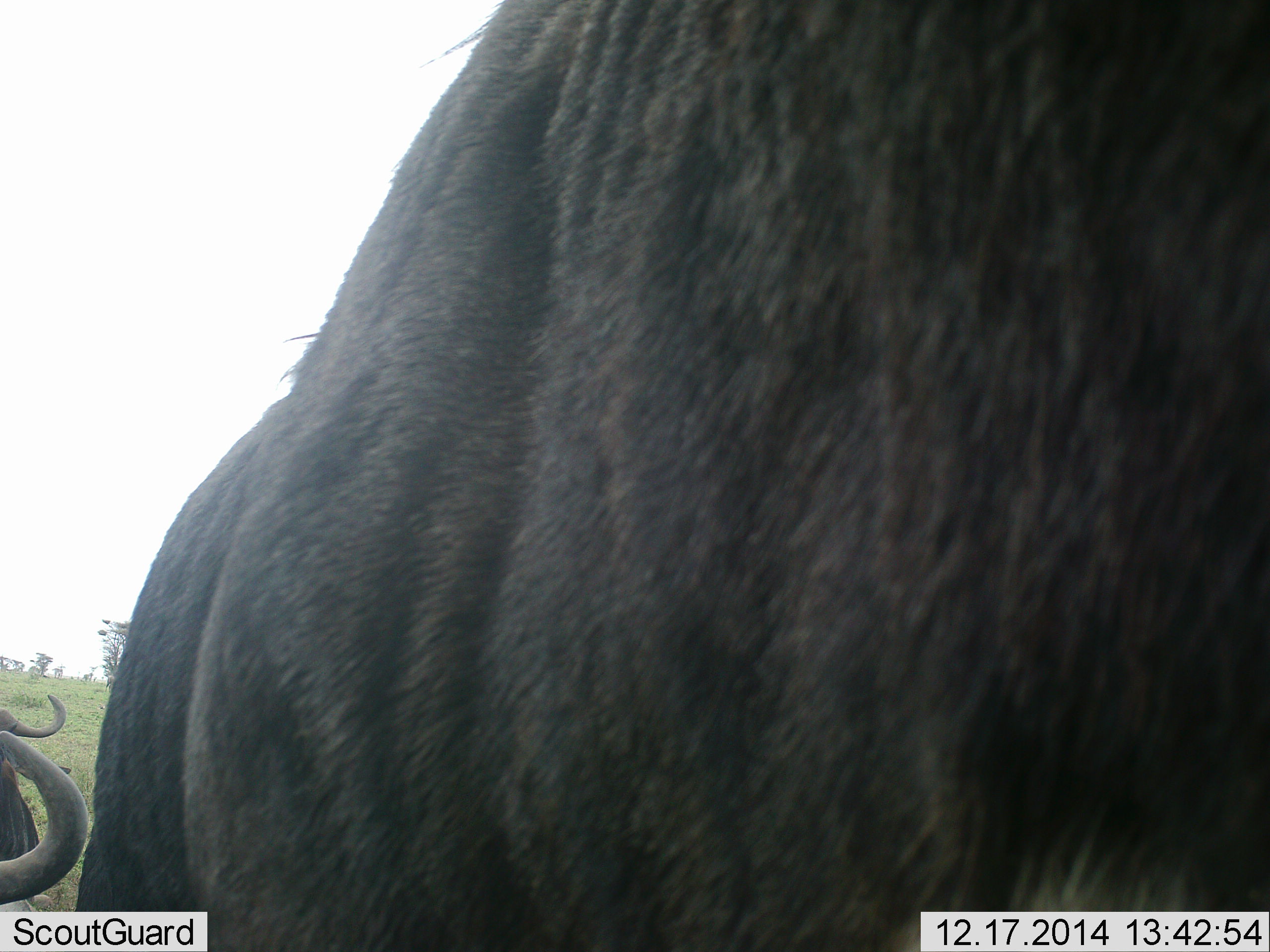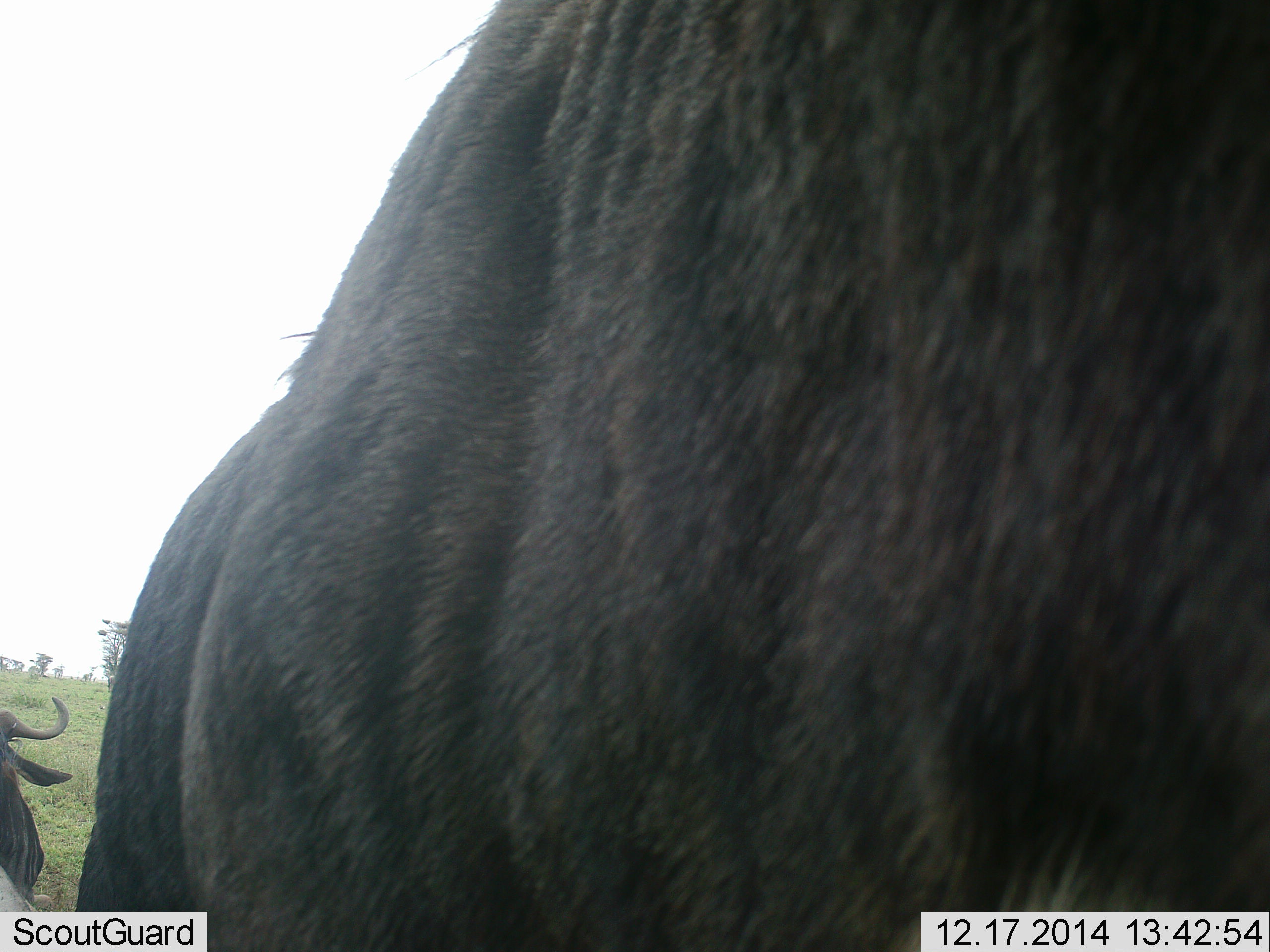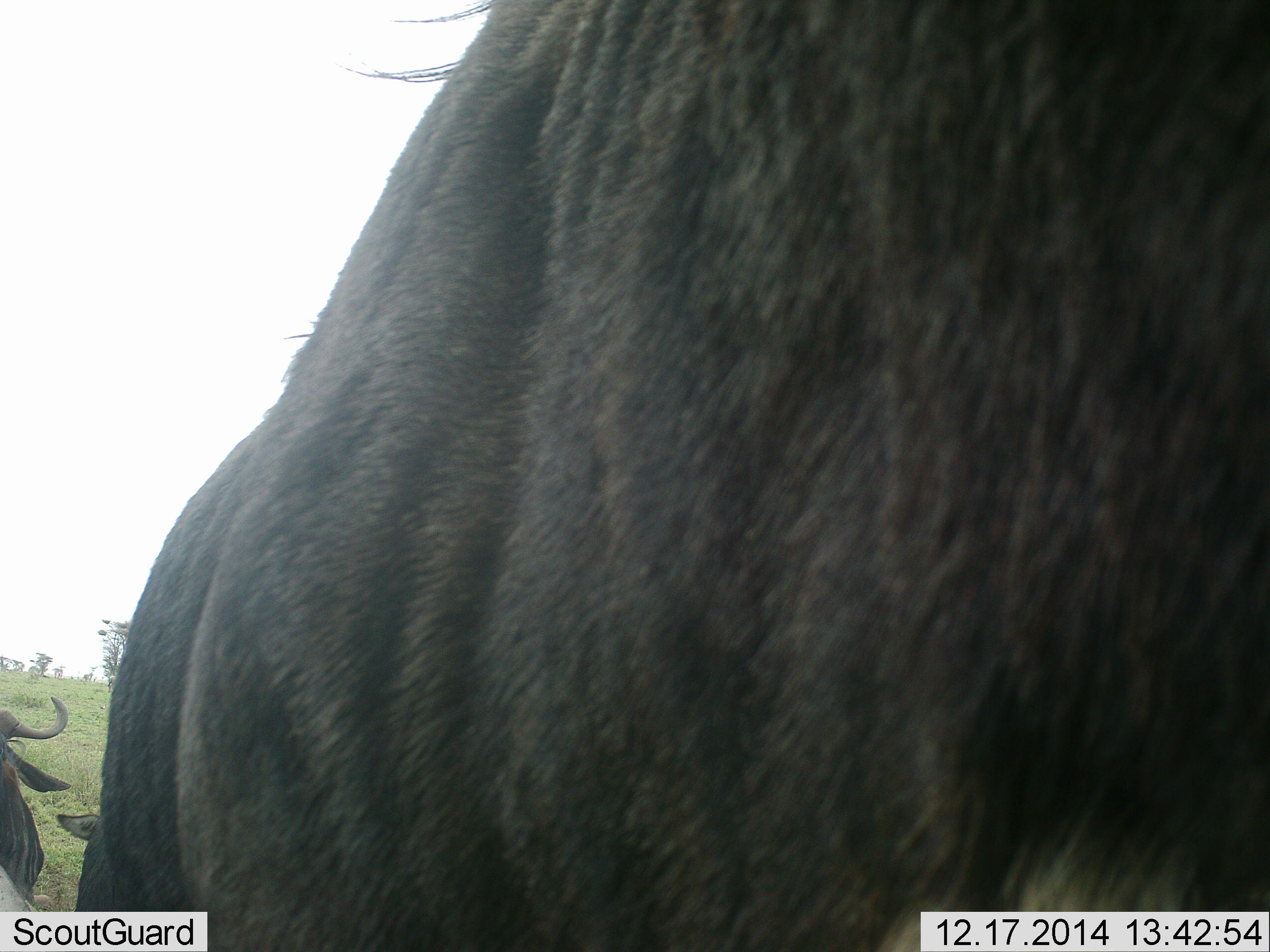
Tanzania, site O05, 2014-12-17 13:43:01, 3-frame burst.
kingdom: Animalia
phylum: Chordata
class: Mammalia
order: Artiodactyla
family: Bovidae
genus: Connochaetes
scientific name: Connochaetes taurinus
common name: blue wildebeest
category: wildebeest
Wildebeest (blue wildebeest) (Connochaetes taurinus), count 2. Behavior (volunteer vote fractions): standing 70%, resting 30%, moving 20%, interacting 10%. Young present (vote fraction): 0%. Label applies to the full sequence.